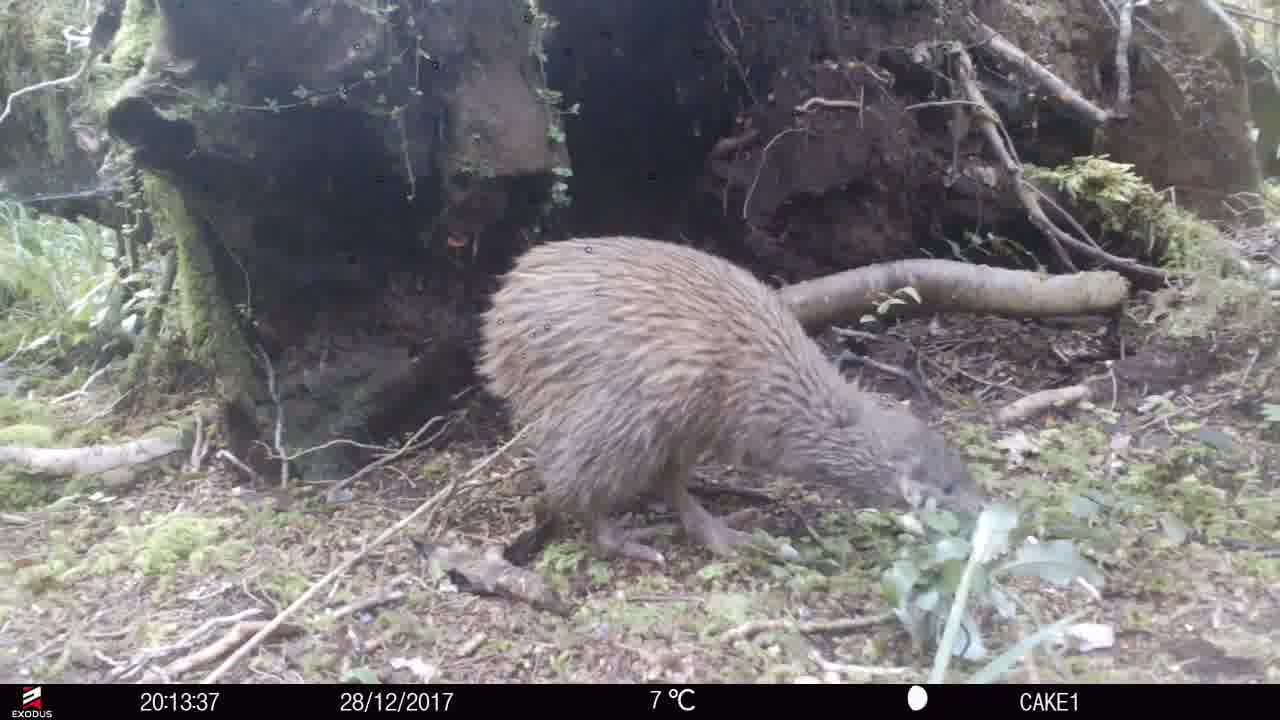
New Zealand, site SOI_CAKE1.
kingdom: Animalia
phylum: Chordata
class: Aves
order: Apterygiformes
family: Apterygidae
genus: Apteryx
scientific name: Apteryx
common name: kiwi